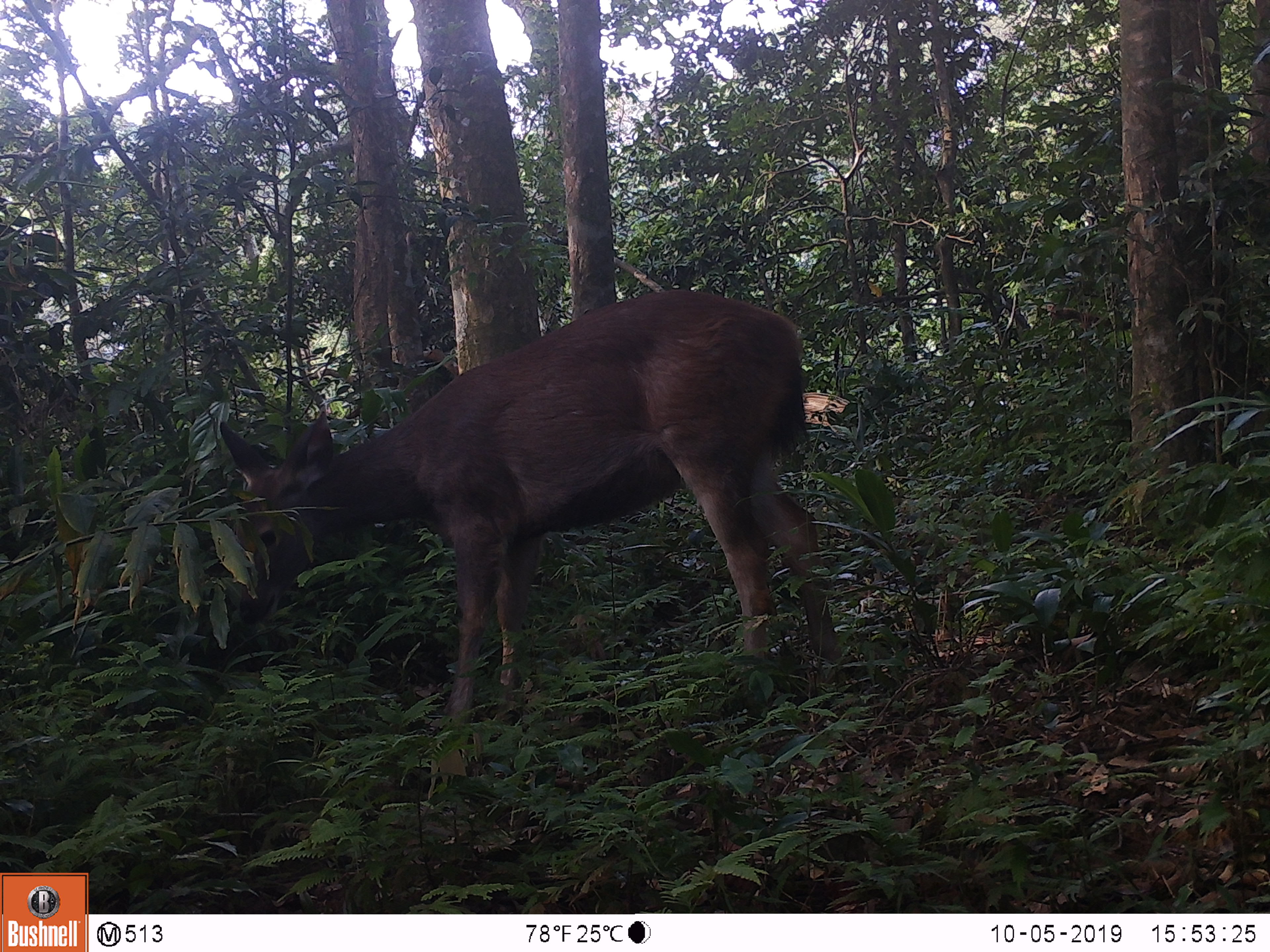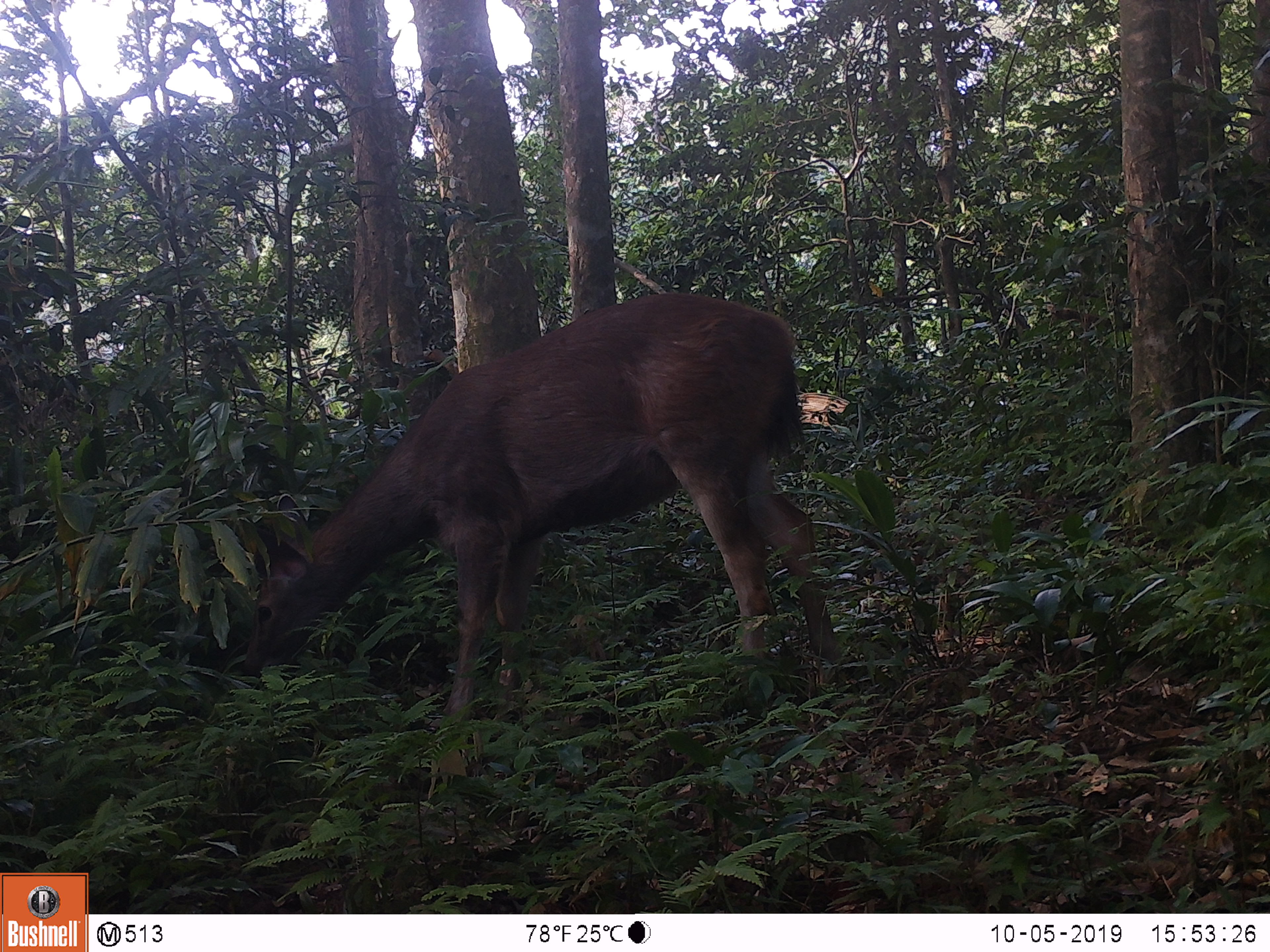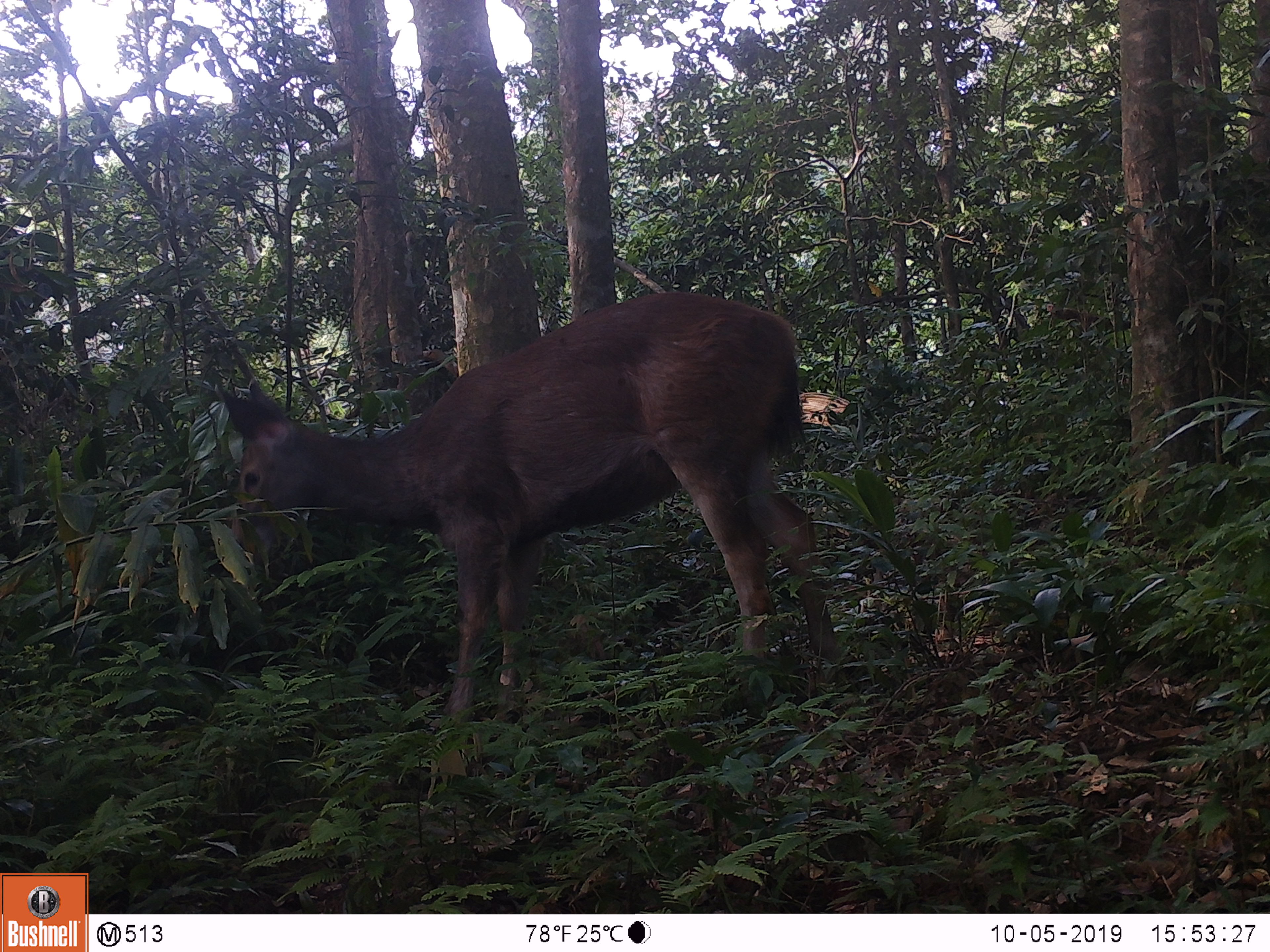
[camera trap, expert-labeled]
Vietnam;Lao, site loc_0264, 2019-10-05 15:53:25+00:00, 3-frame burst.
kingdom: Animalia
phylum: Chordata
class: Mammalia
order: Artiodactyla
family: Cervidae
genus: Rusa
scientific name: Rusa unicolor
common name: sambar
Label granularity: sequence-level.